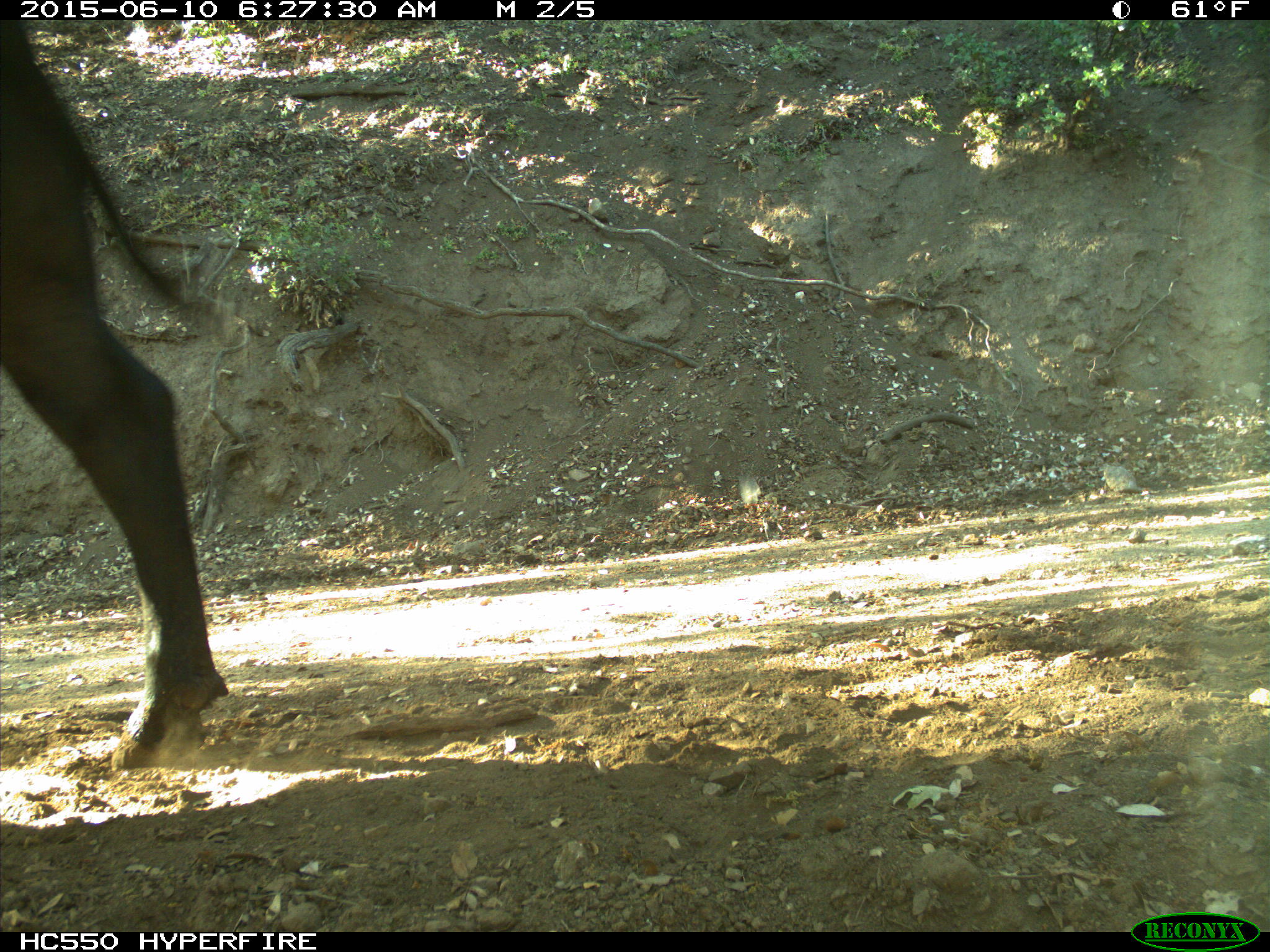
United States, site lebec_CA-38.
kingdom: Animalia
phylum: Chordata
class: Mammalia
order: Artiodactyla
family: Bovidae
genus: Bos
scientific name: Bos taurus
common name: domestic cow